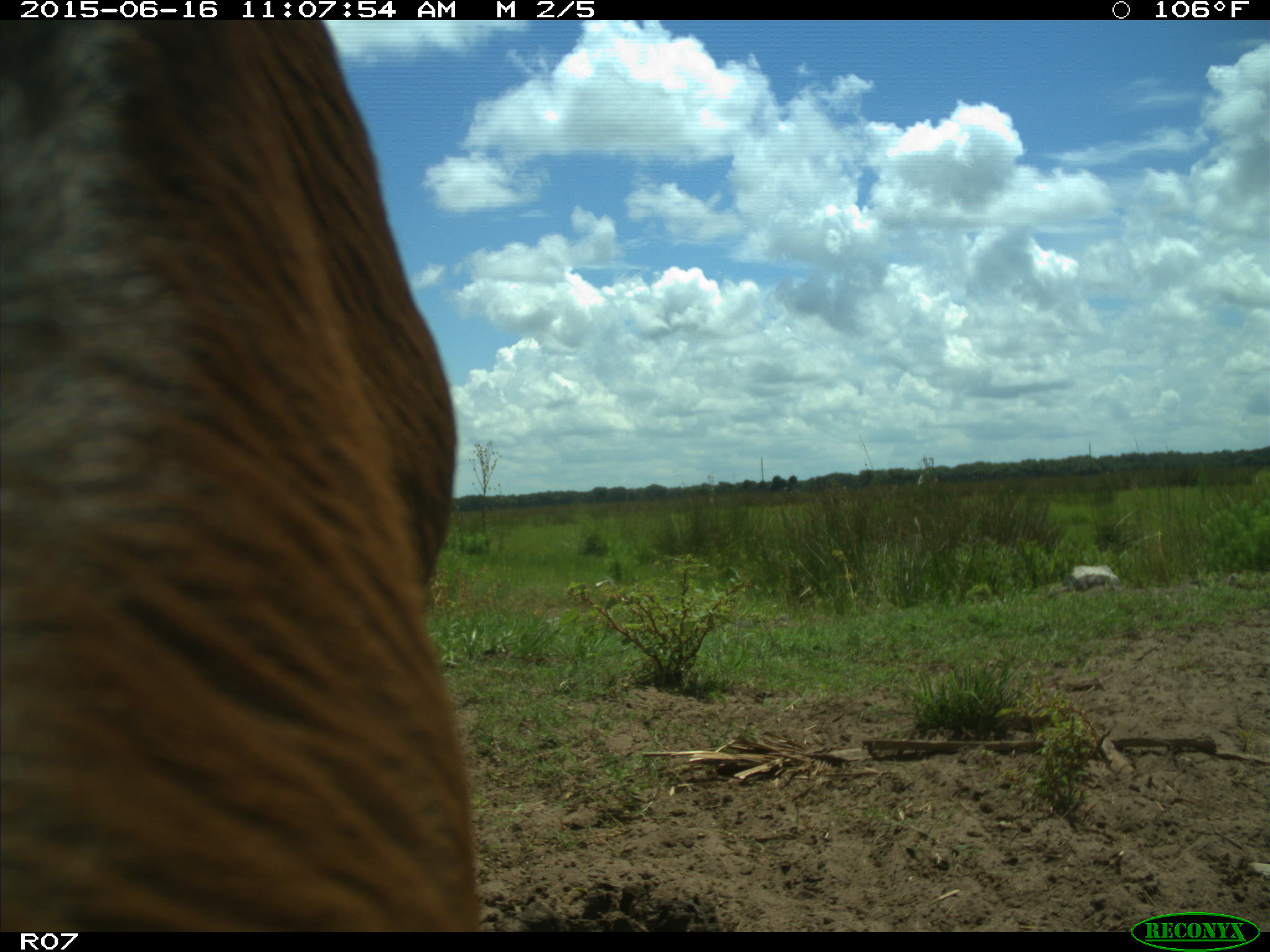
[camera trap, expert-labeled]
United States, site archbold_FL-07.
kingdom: Animalia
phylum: Chordata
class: Mammalia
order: Artiodactyla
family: Bovidae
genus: Bos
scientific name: Bos taurus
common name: domestic cow